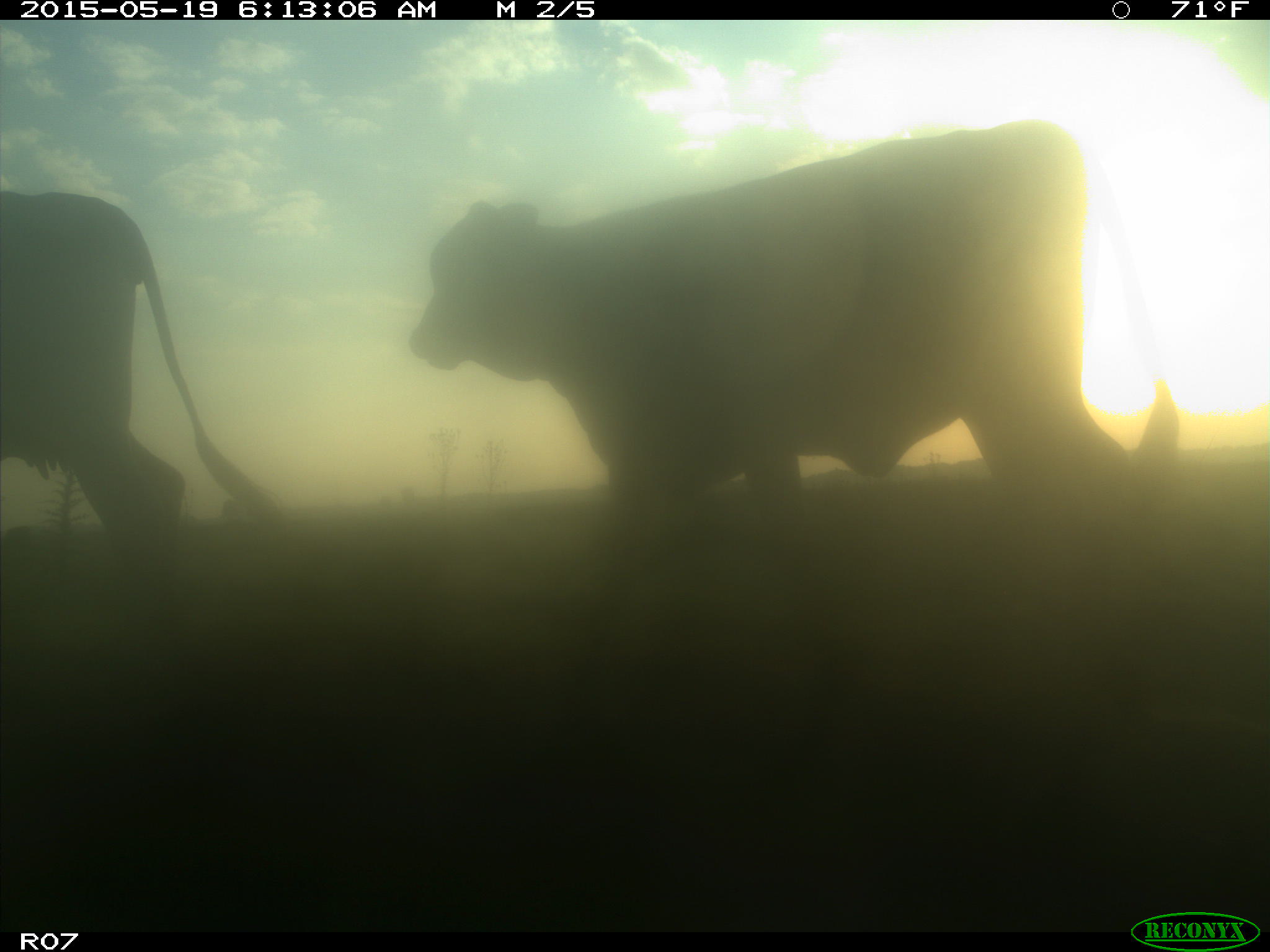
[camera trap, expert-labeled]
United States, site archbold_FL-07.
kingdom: Animalia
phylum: Chordata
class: Mammalia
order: Artiodactyla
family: Bovidae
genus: Bos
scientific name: Bos taurus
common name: domestic cow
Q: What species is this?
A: Bos taurus (domestic cow).